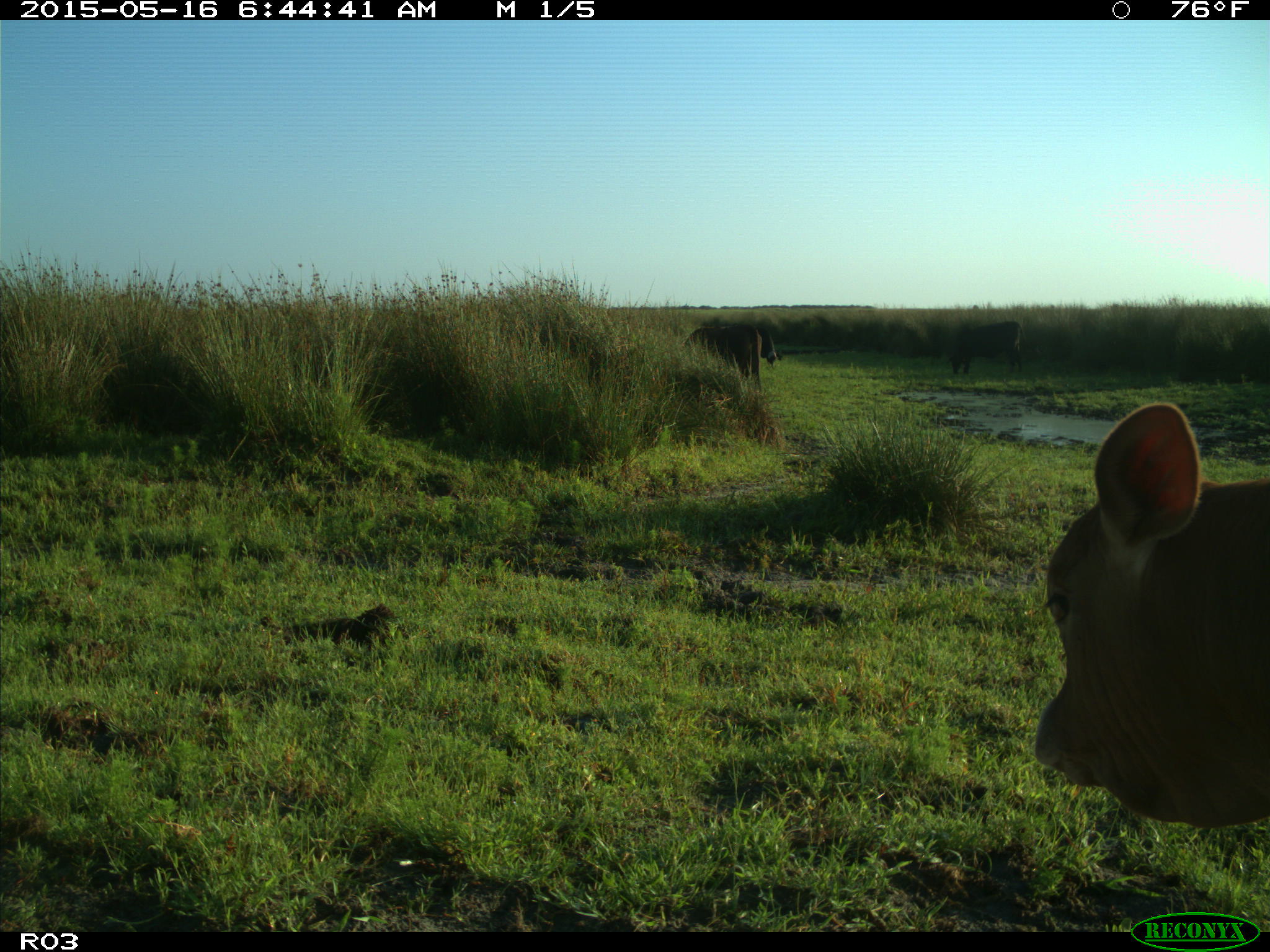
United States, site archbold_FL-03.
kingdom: Animalia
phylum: Chordata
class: Mammalia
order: Artiodactyla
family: Bovidae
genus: Bos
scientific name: Bos taurus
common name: domestic cow